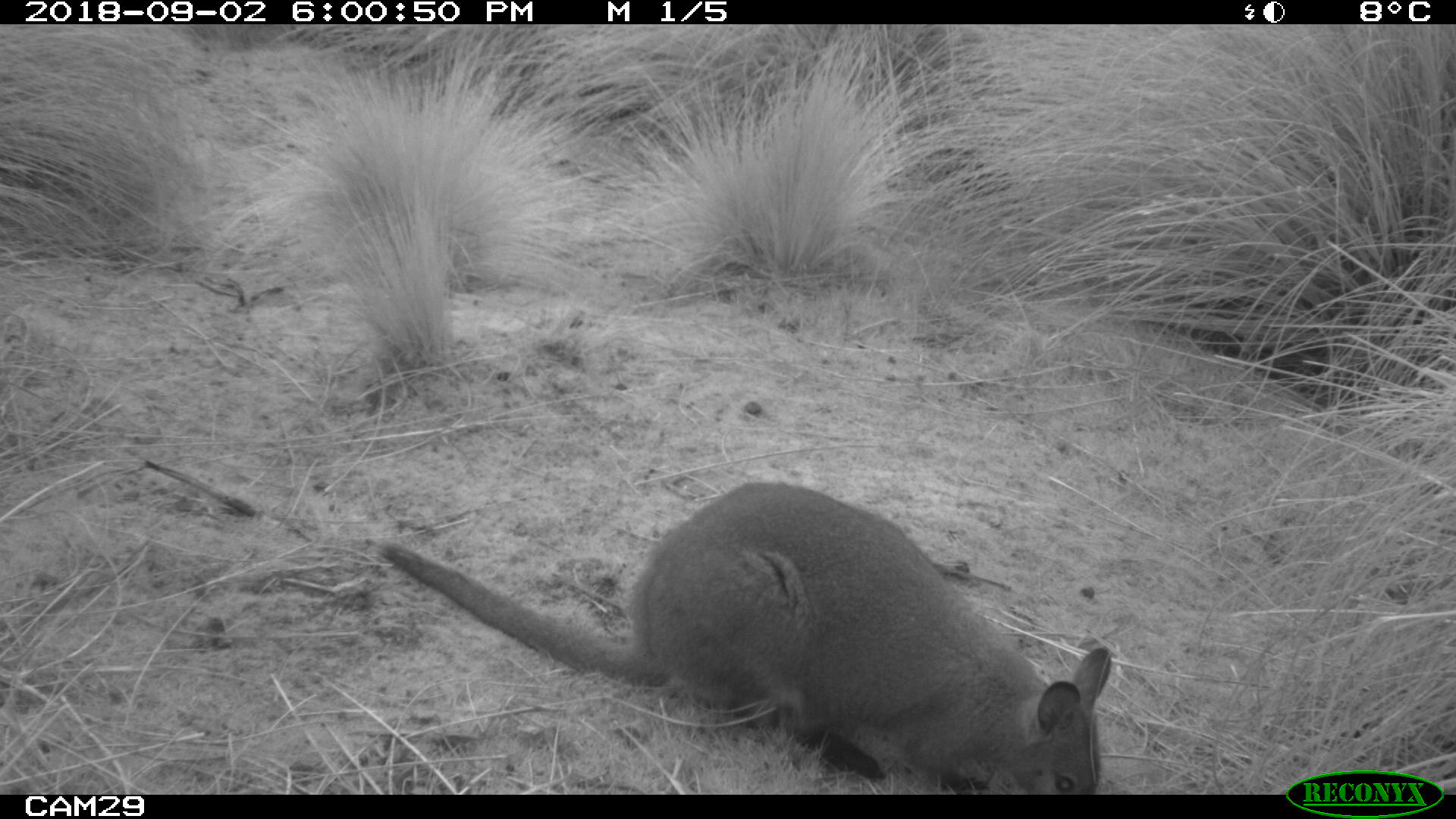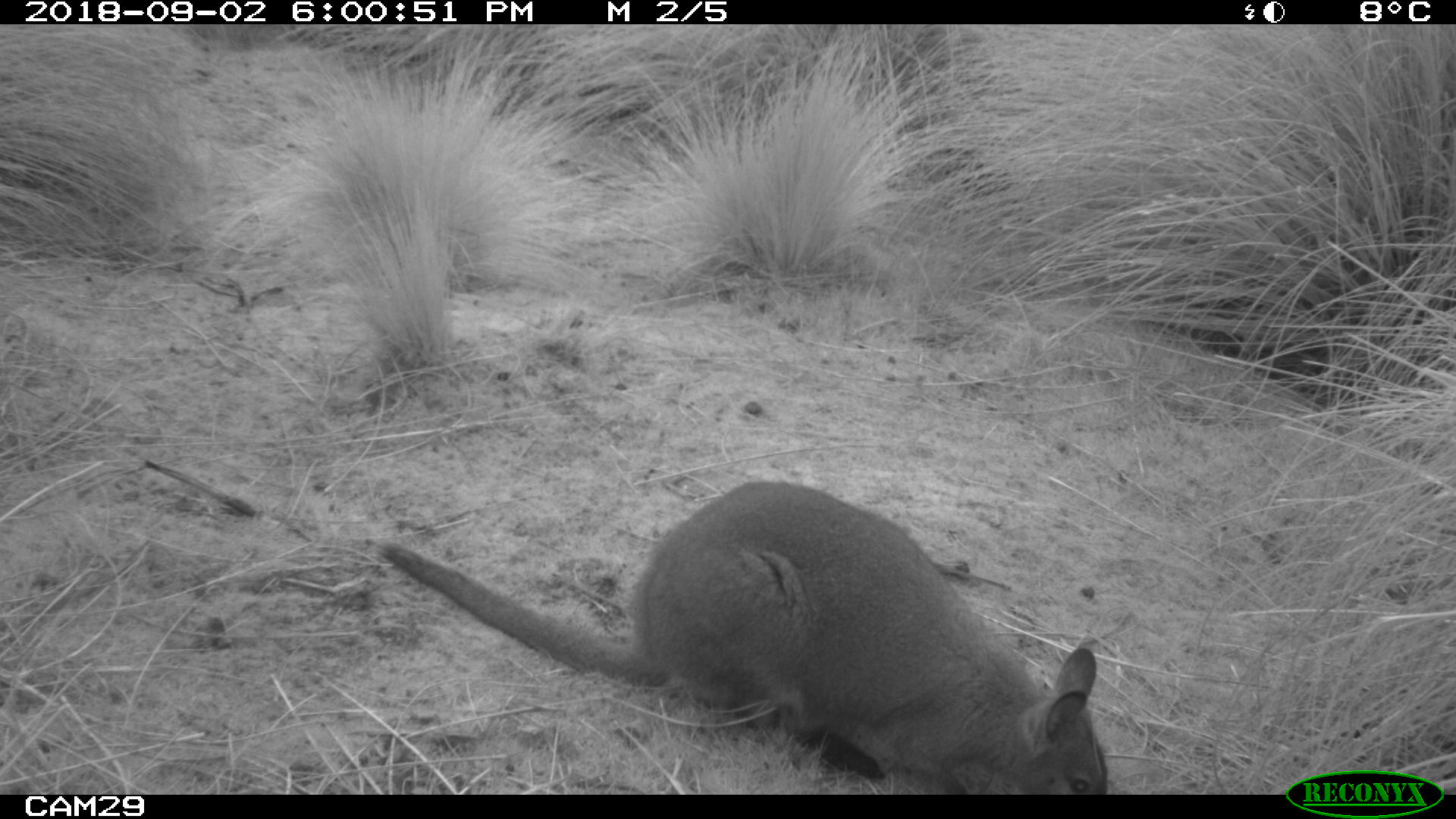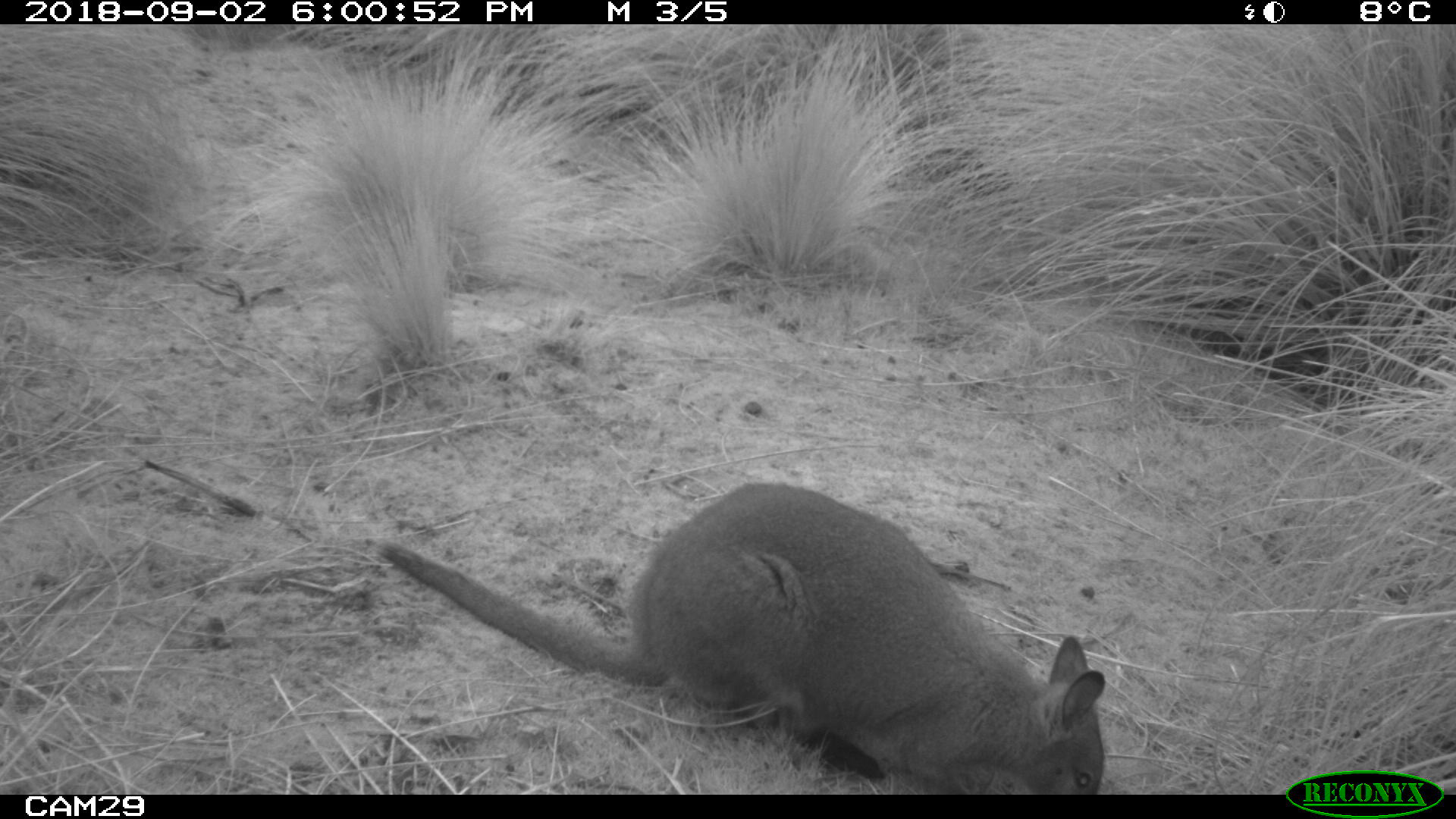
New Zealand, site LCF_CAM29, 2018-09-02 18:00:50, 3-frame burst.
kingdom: Animalia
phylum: Chordata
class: Mammalia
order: Diprotodontia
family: Macropodidae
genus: Notamacropus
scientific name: Notamacropus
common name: wallaby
Wallaby (Notamacropus).